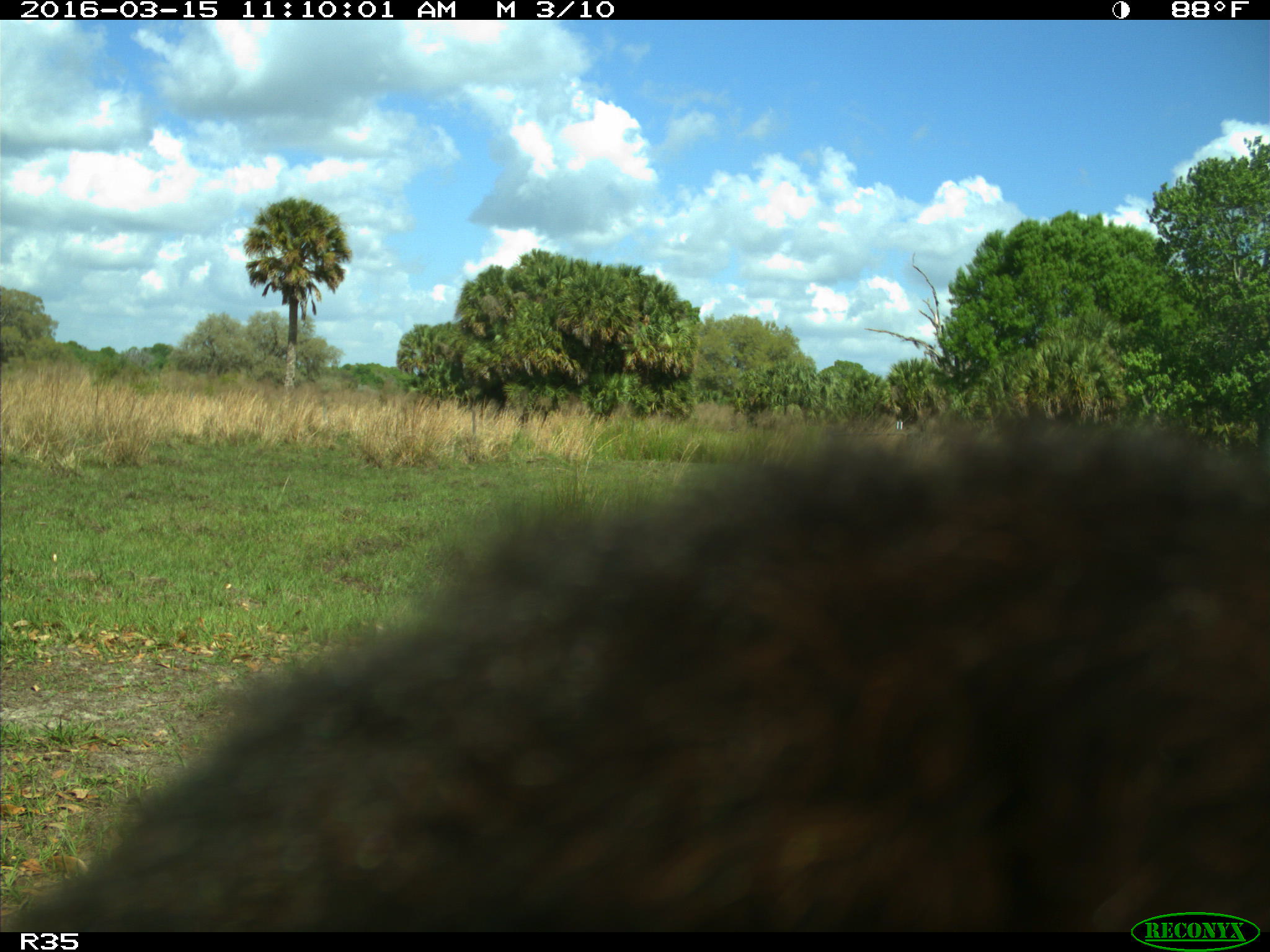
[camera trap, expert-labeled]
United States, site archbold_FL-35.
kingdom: Animalia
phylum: Chordata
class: Mammalia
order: Artiodactyla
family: Suidae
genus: Sus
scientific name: Sus scrofa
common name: wild boar